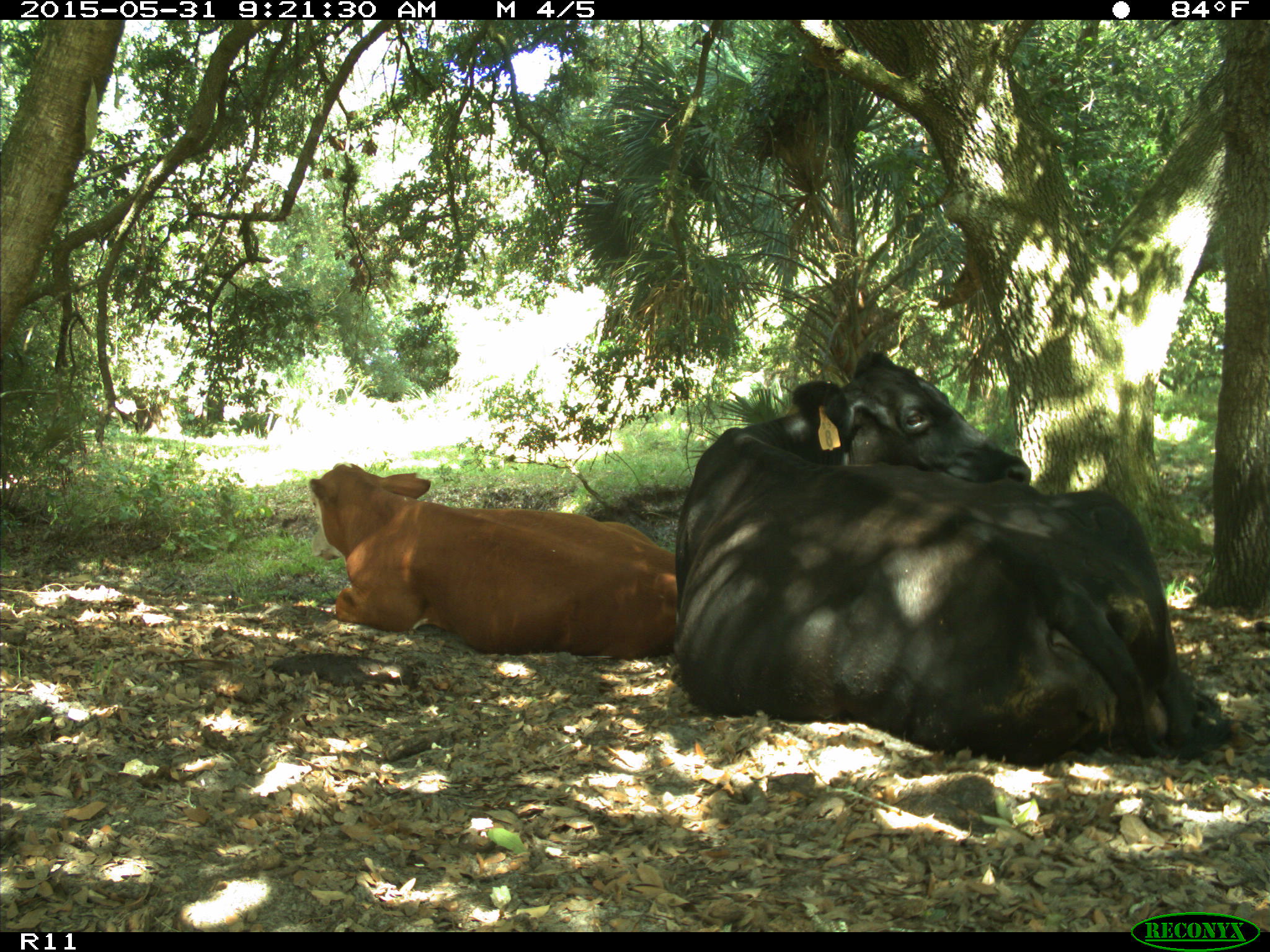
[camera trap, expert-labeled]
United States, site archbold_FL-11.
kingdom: Animalia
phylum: Chordata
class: Mammalia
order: Artiodactyla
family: Bovidae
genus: Bos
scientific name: Bos taurus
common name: domestic cow